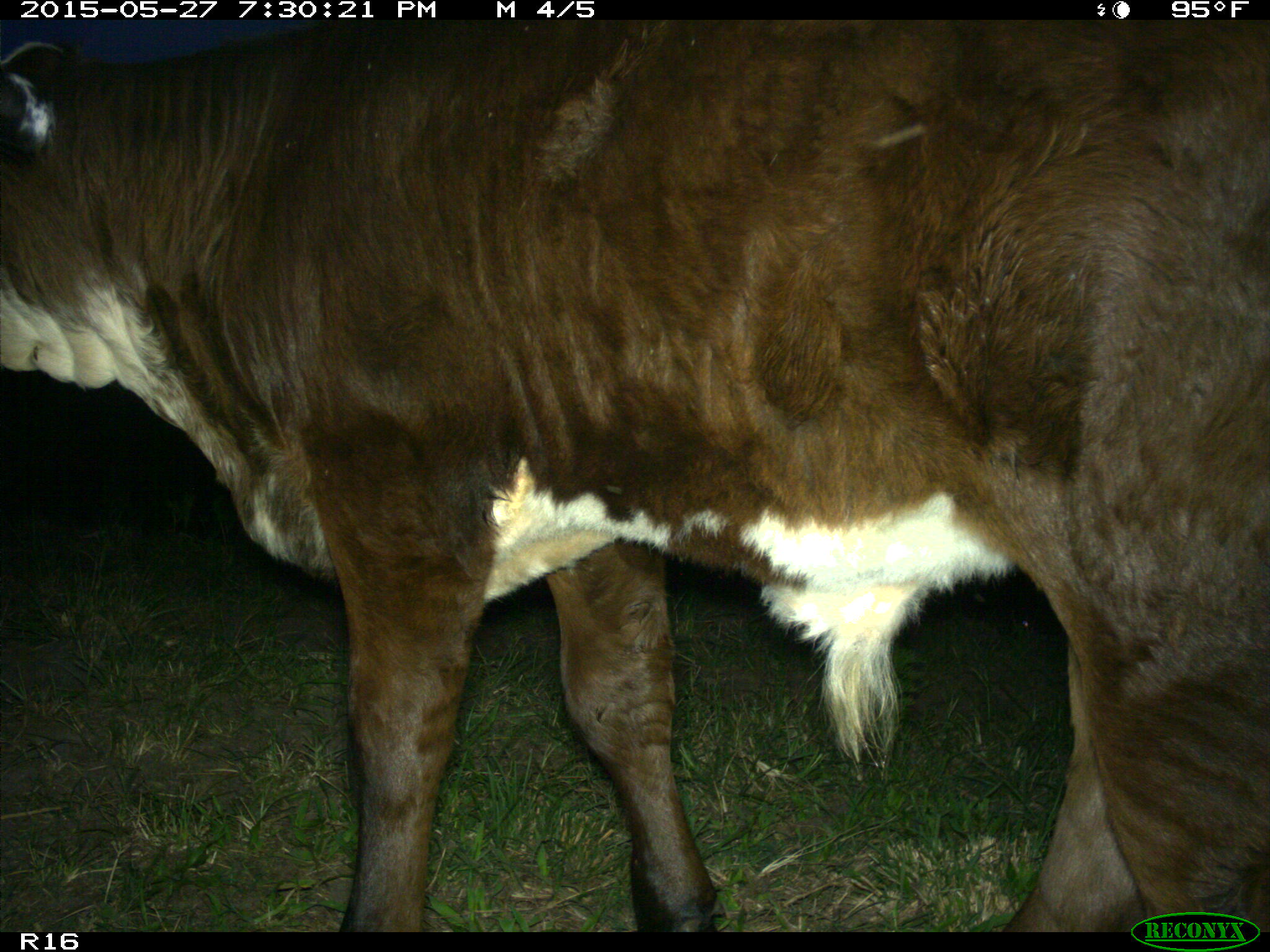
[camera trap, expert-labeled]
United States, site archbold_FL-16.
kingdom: Animalia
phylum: Chordata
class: Mammalia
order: Artiodactyla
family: Bovidae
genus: Bos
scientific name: Bos taurus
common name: domestic cow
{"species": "Bos taurus (domestic cow)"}